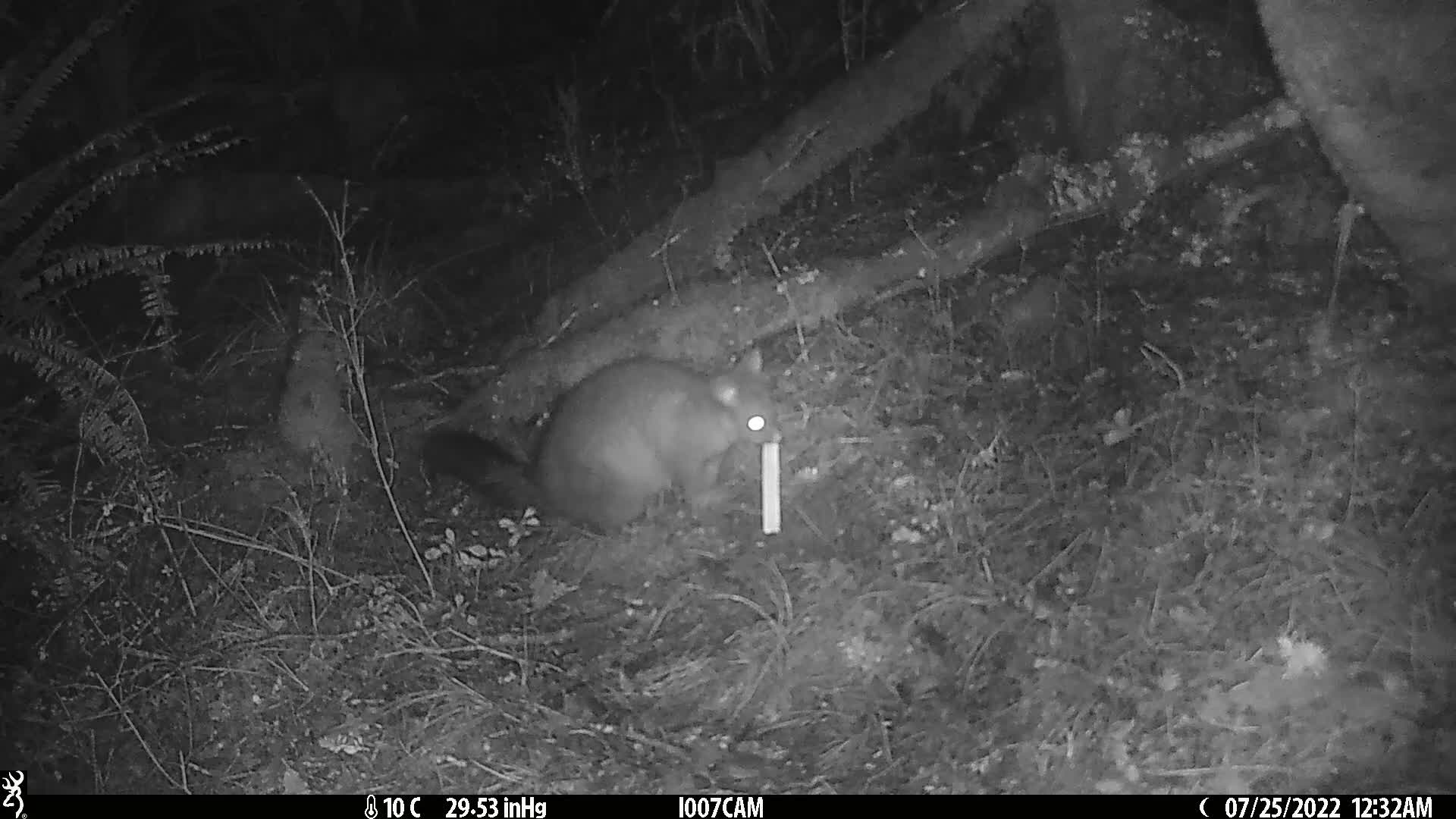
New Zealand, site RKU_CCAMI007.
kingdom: Animalia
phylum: Chordata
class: Mammalia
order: Diprotodontia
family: Phalangeridae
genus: Trichosurus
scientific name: Trichosurus vulpecula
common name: common brushtail possum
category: possum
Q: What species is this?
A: Possum (common brushtail possum) (Trichosurus vulpecula).